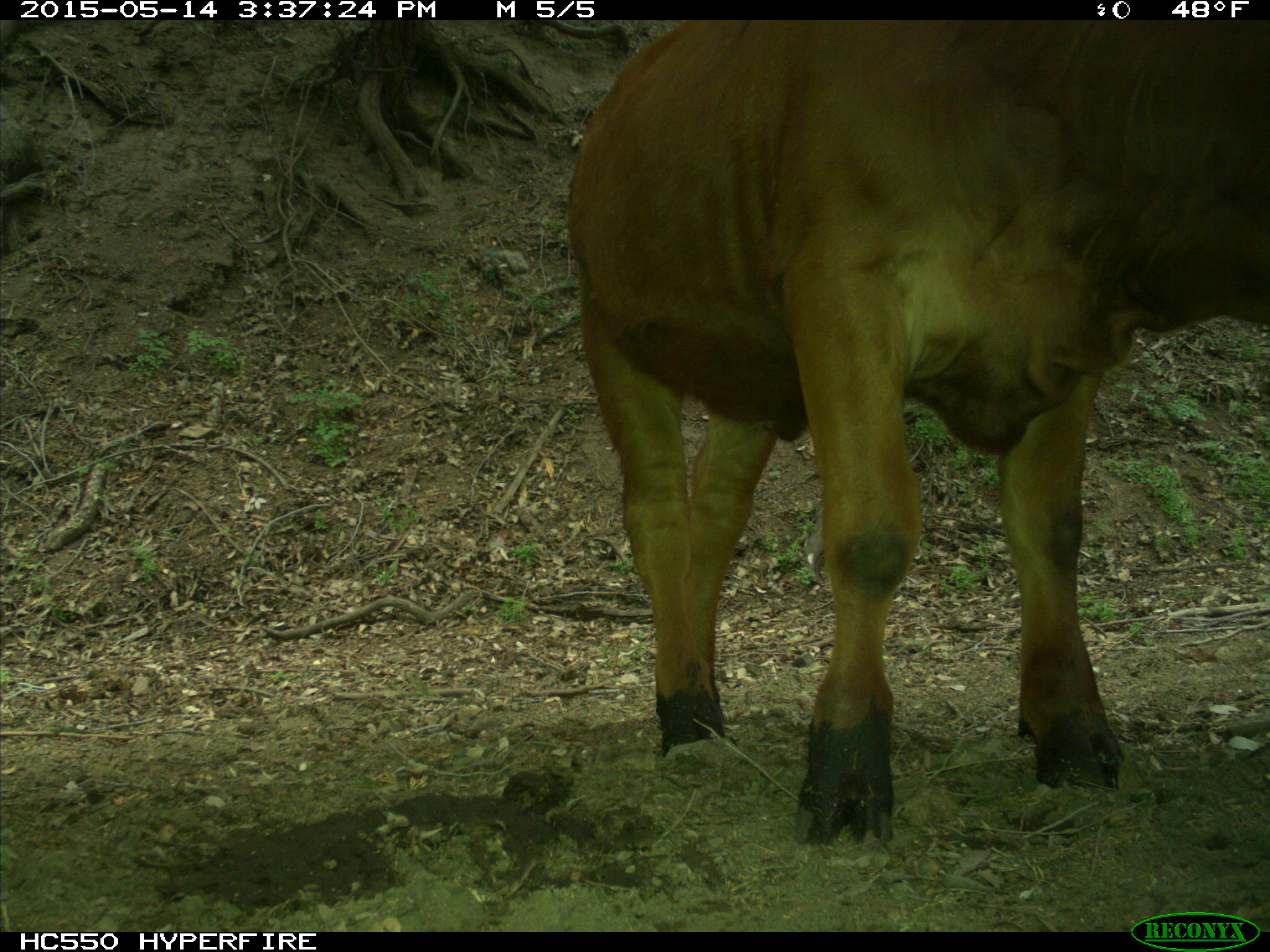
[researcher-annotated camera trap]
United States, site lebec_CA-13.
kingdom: Animalia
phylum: Chordata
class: Mammalia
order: Artiodactyla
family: Bovidae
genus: Bos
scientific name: Bos taurus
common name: domestic cow